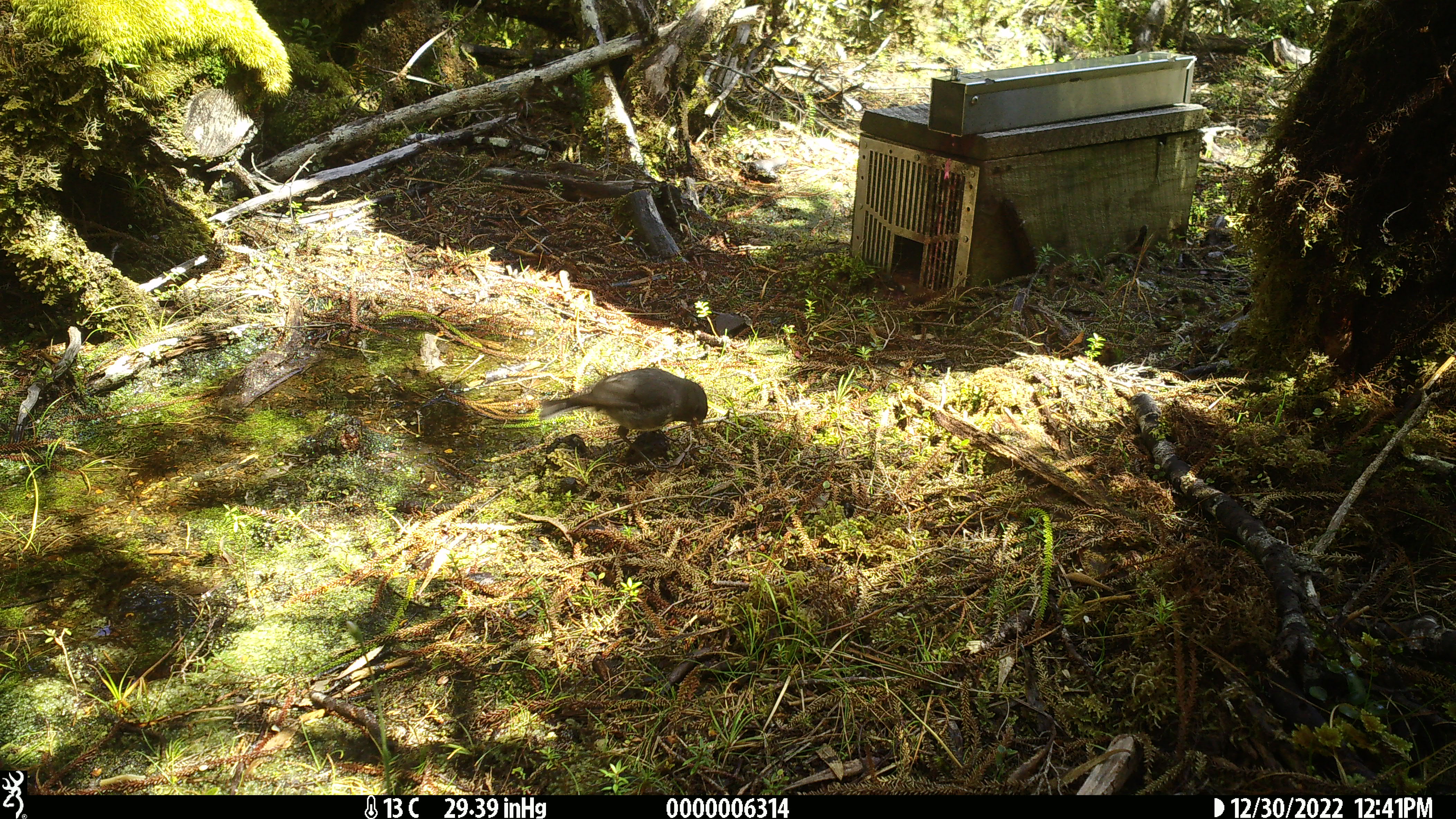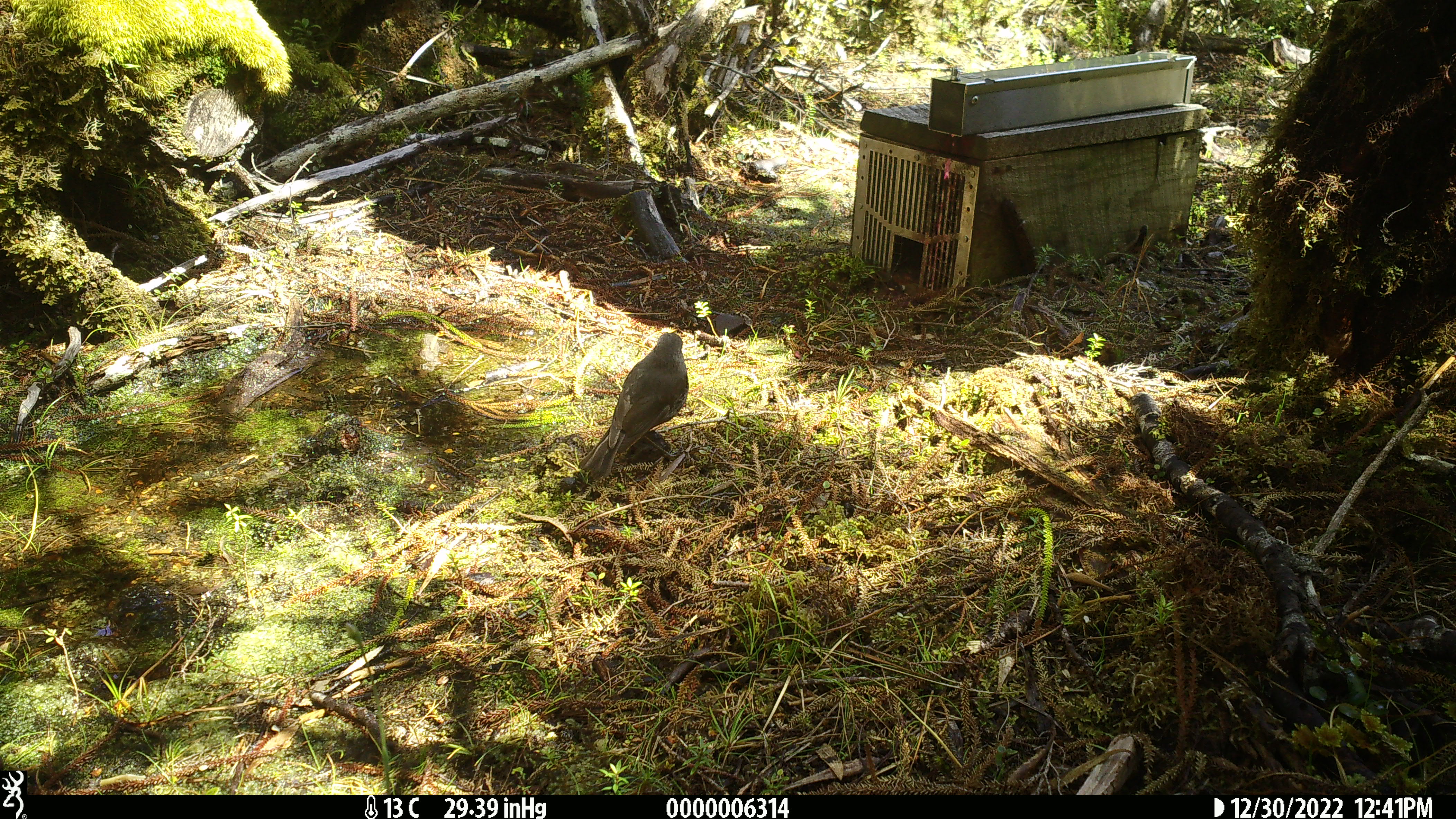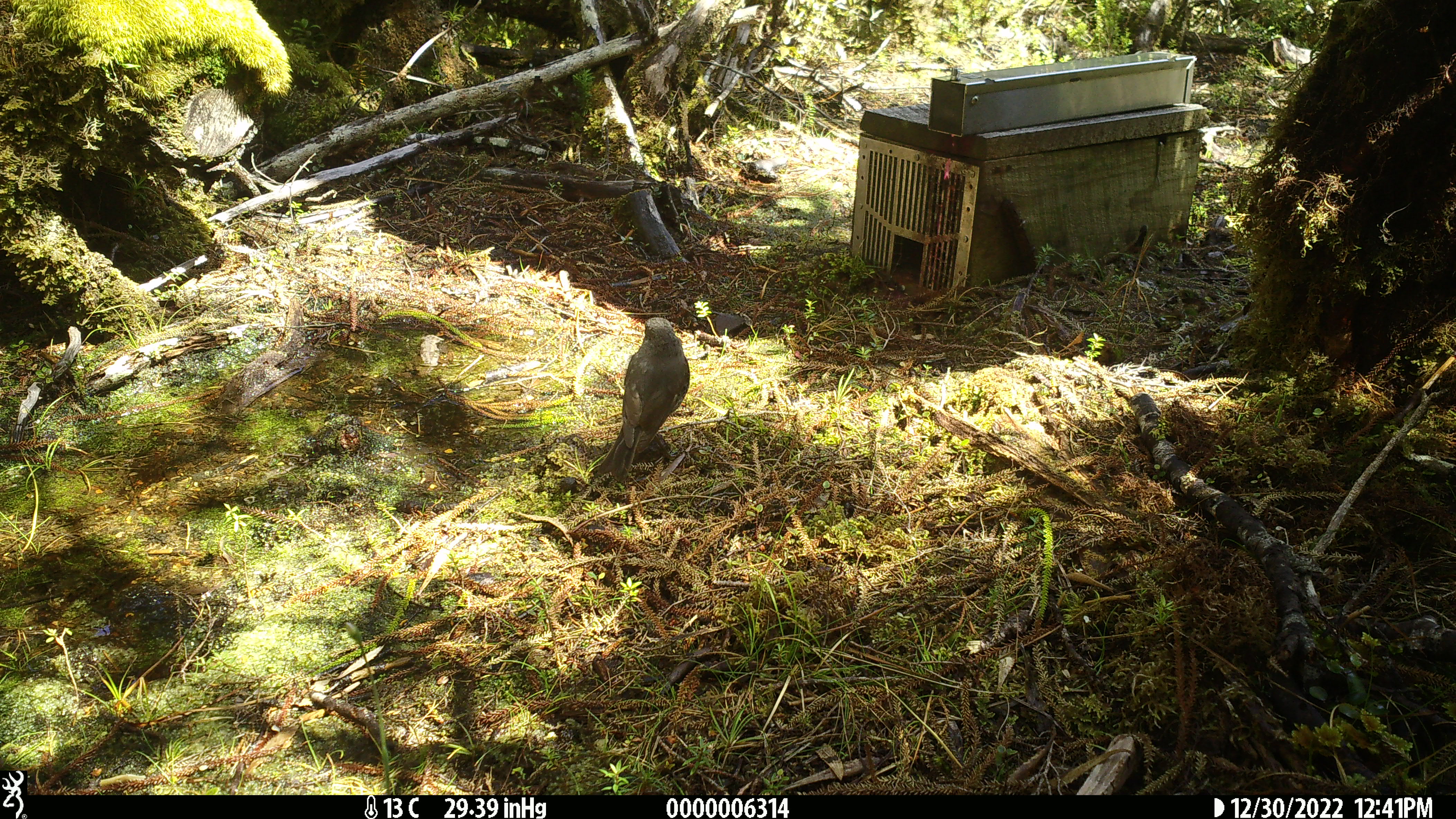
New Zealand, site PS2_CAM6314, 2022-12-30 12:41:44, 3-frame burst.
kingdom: Animalia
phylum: Chordata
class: Aves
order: Passeriformes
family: Petroicidae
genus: Petroica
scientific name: Petroica australis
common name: new zealand robin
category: robin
Robin (new zealand robin) (Petroica australis).